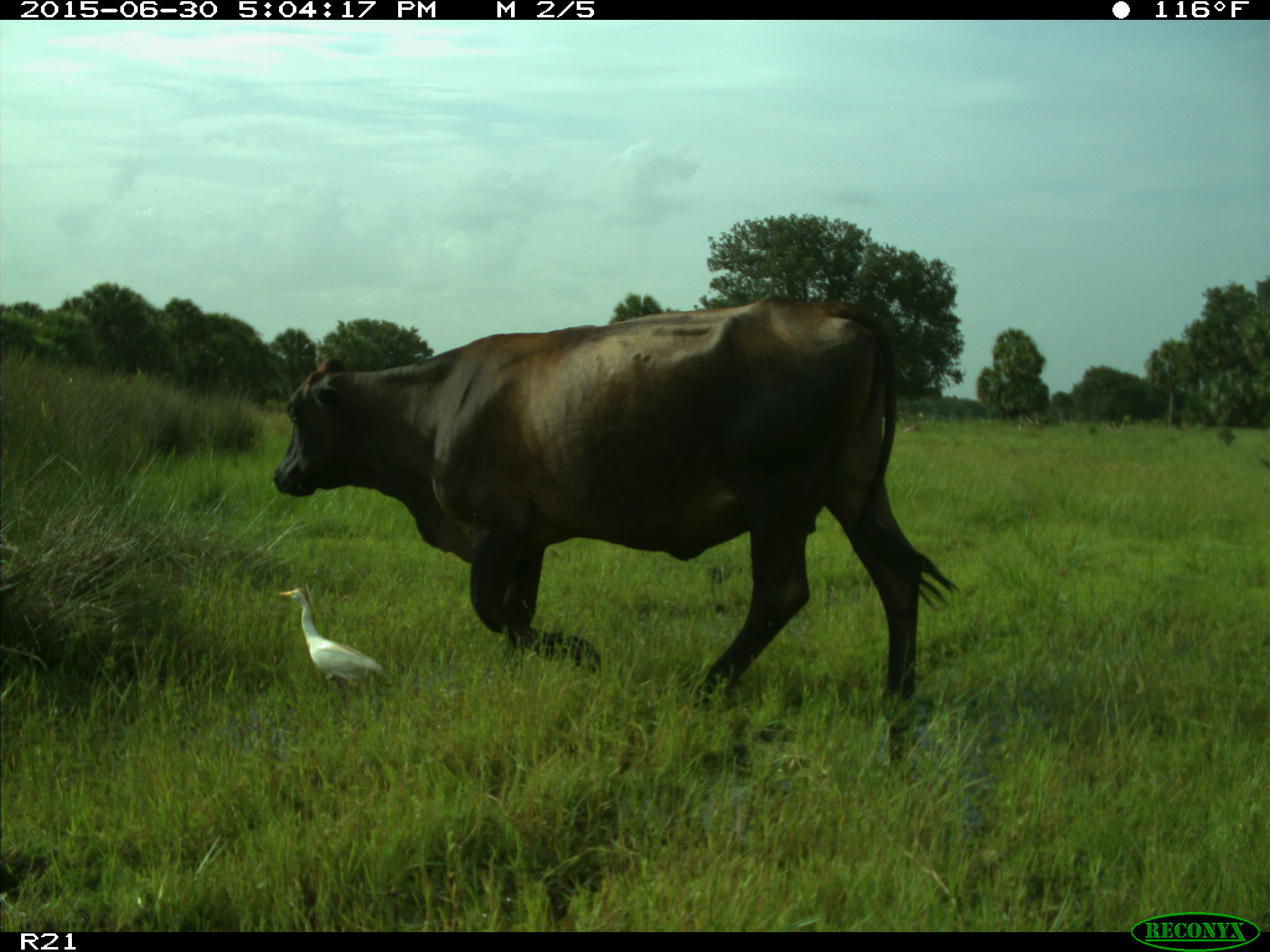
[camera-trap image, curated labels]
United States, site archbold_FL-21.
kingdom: Animalia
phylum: Chordata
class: Mammalia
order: Artiodactyla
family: Bovidae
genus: Bos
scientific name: Bos taurus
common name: domestic cow